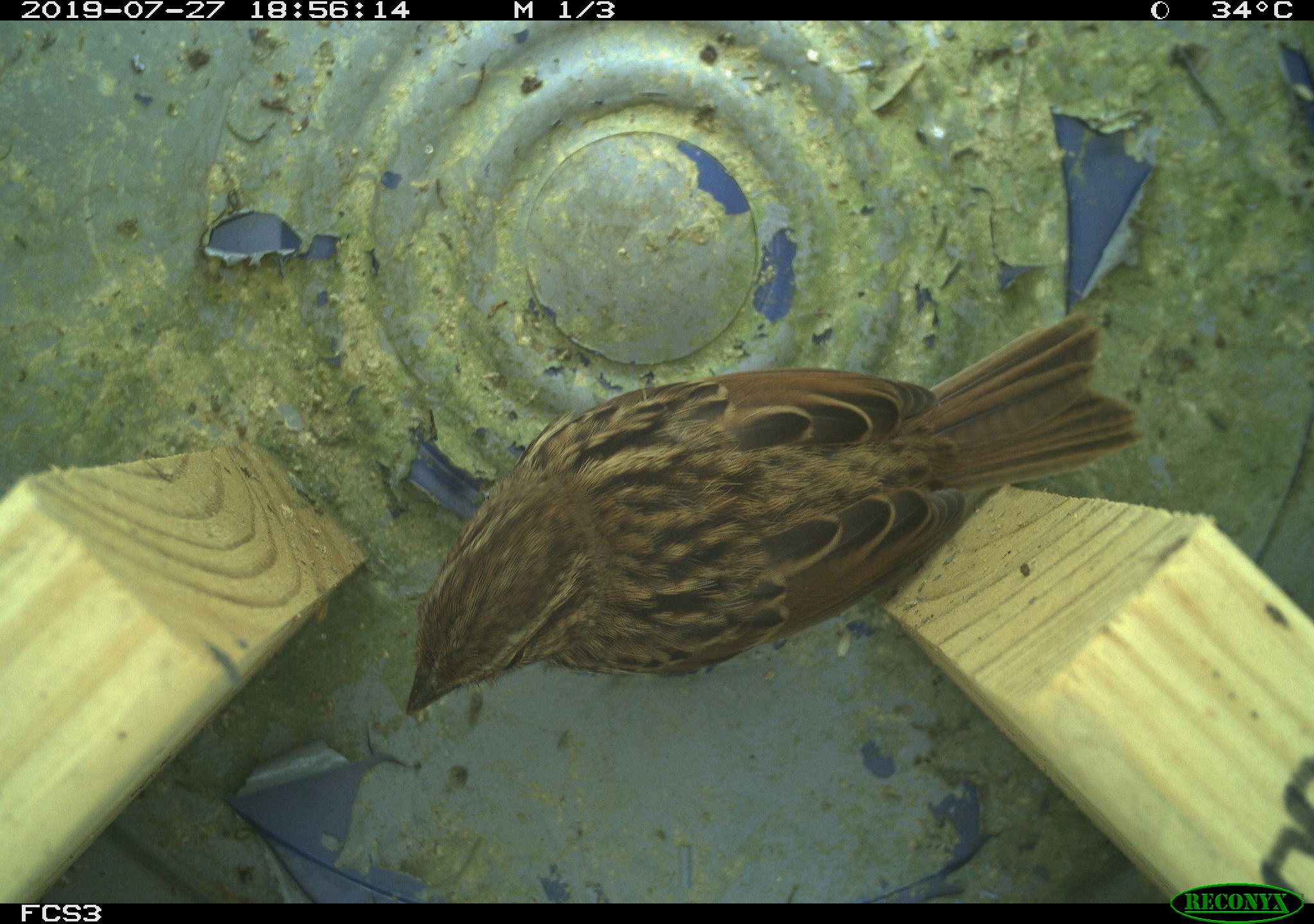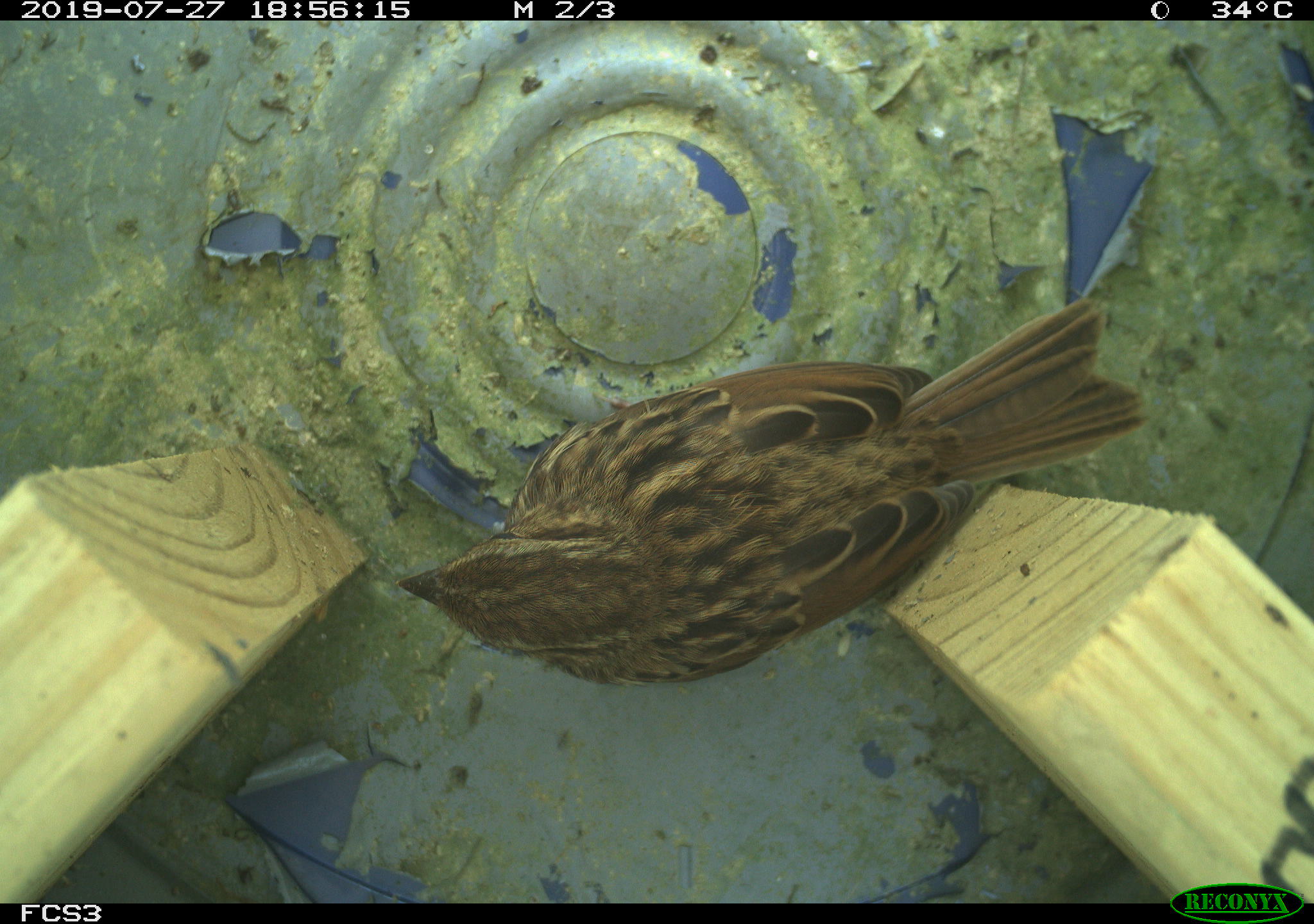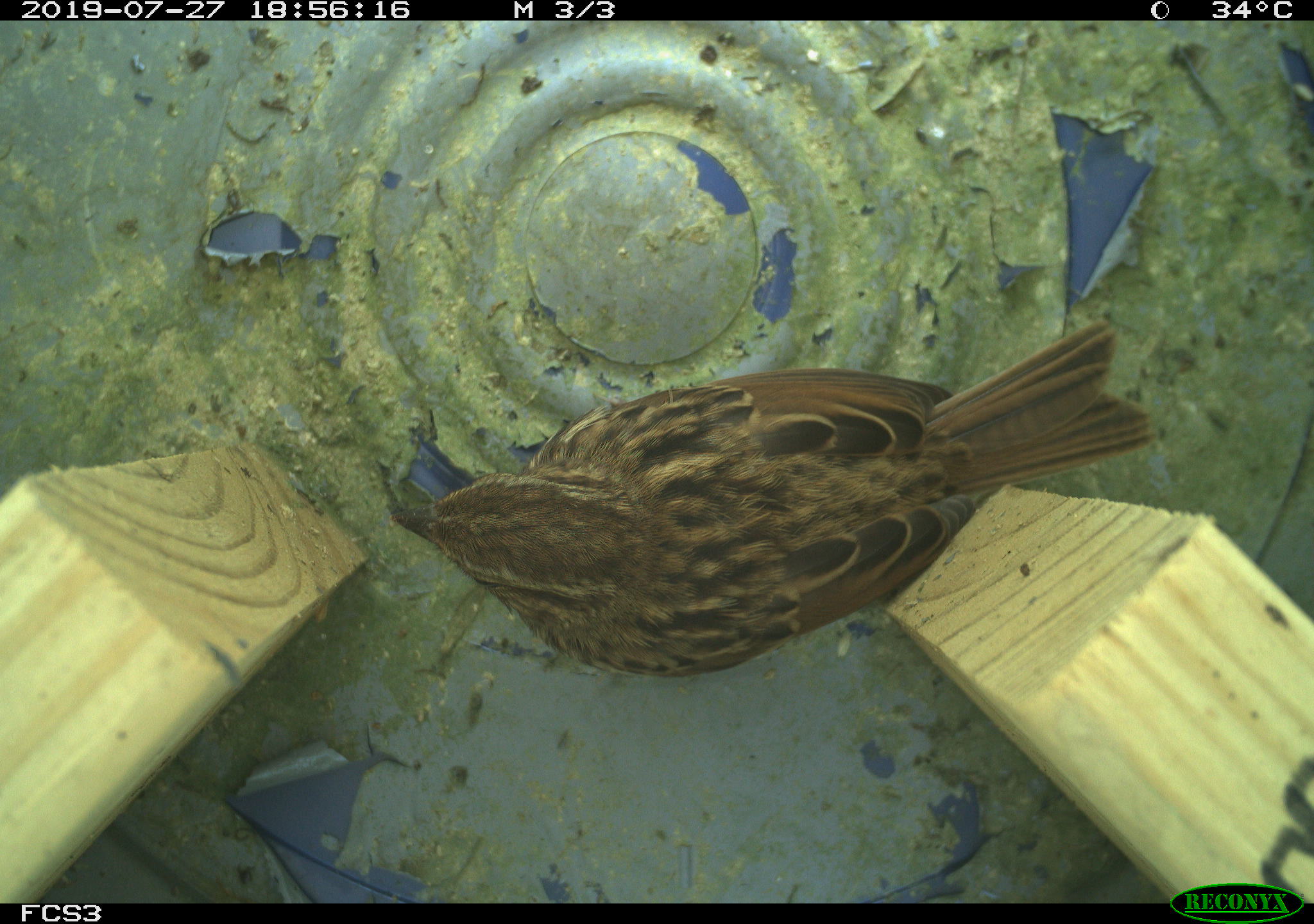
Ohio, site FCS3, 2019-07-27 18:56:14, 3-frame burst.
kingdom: Animalia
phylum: Chordata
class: Aves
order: Passeriformes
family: Passerellidae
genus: Melospiza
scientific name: Melospiza melodia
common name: song sparrow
Song sparrow (Melospiza melodia).